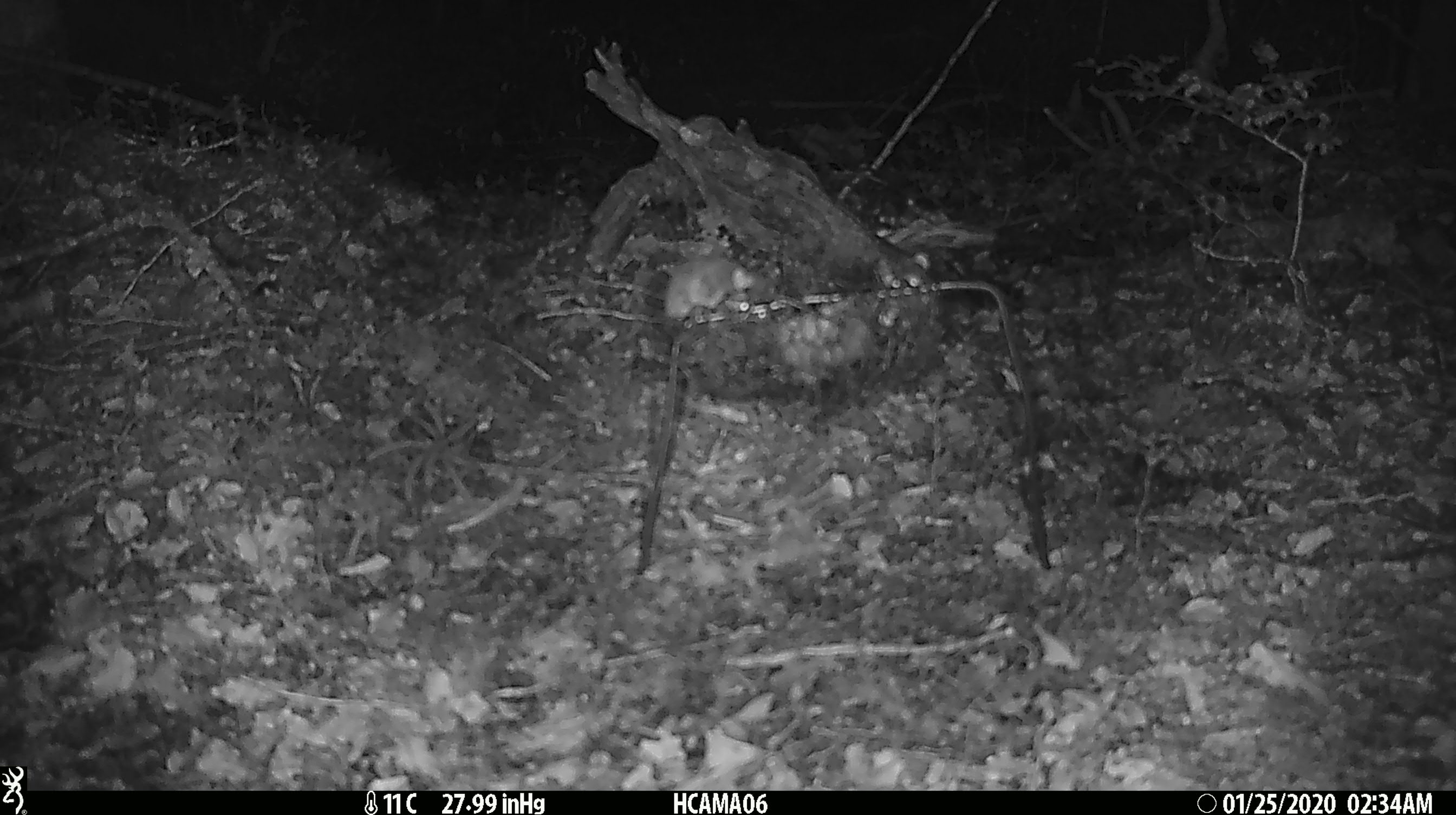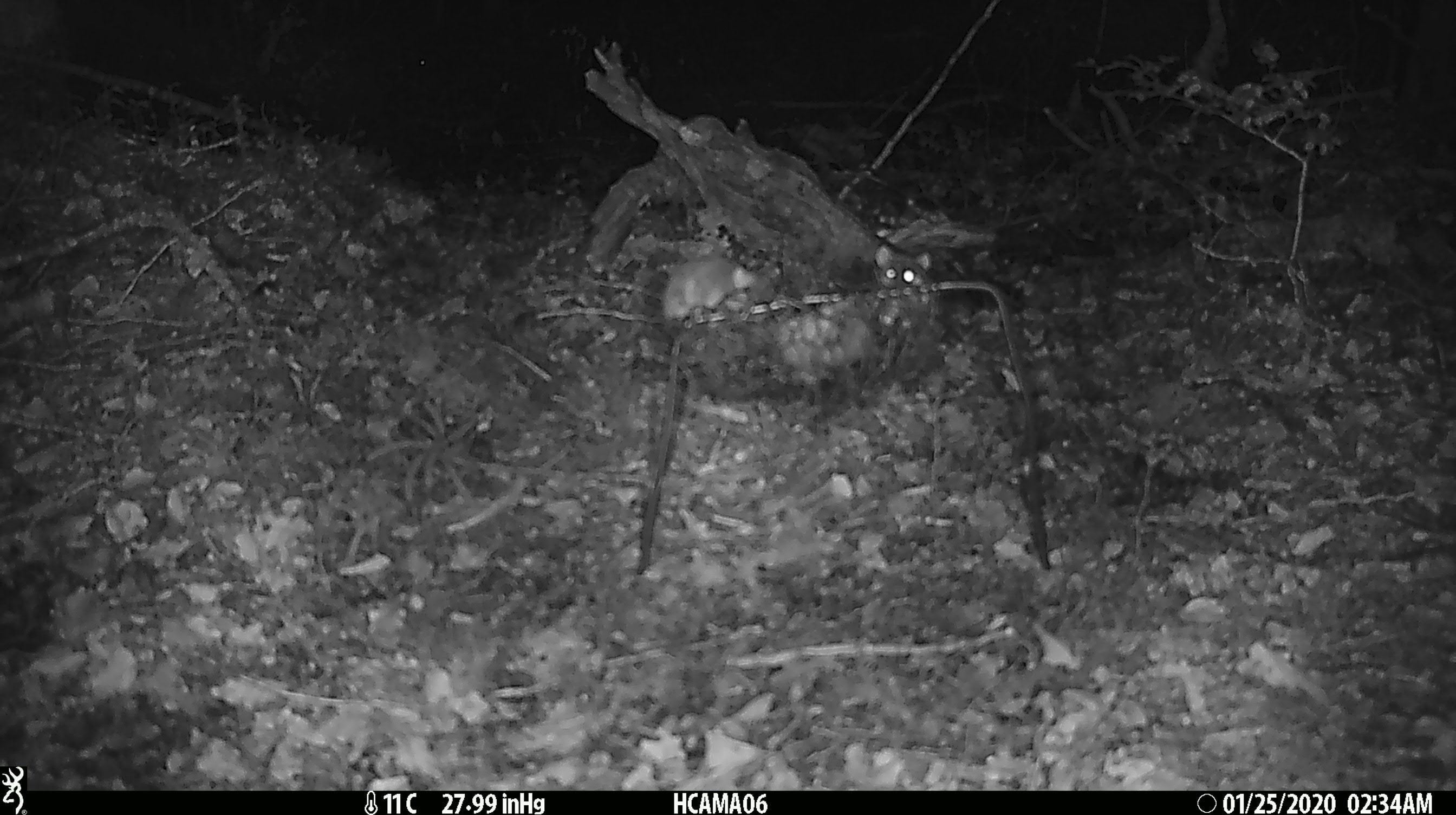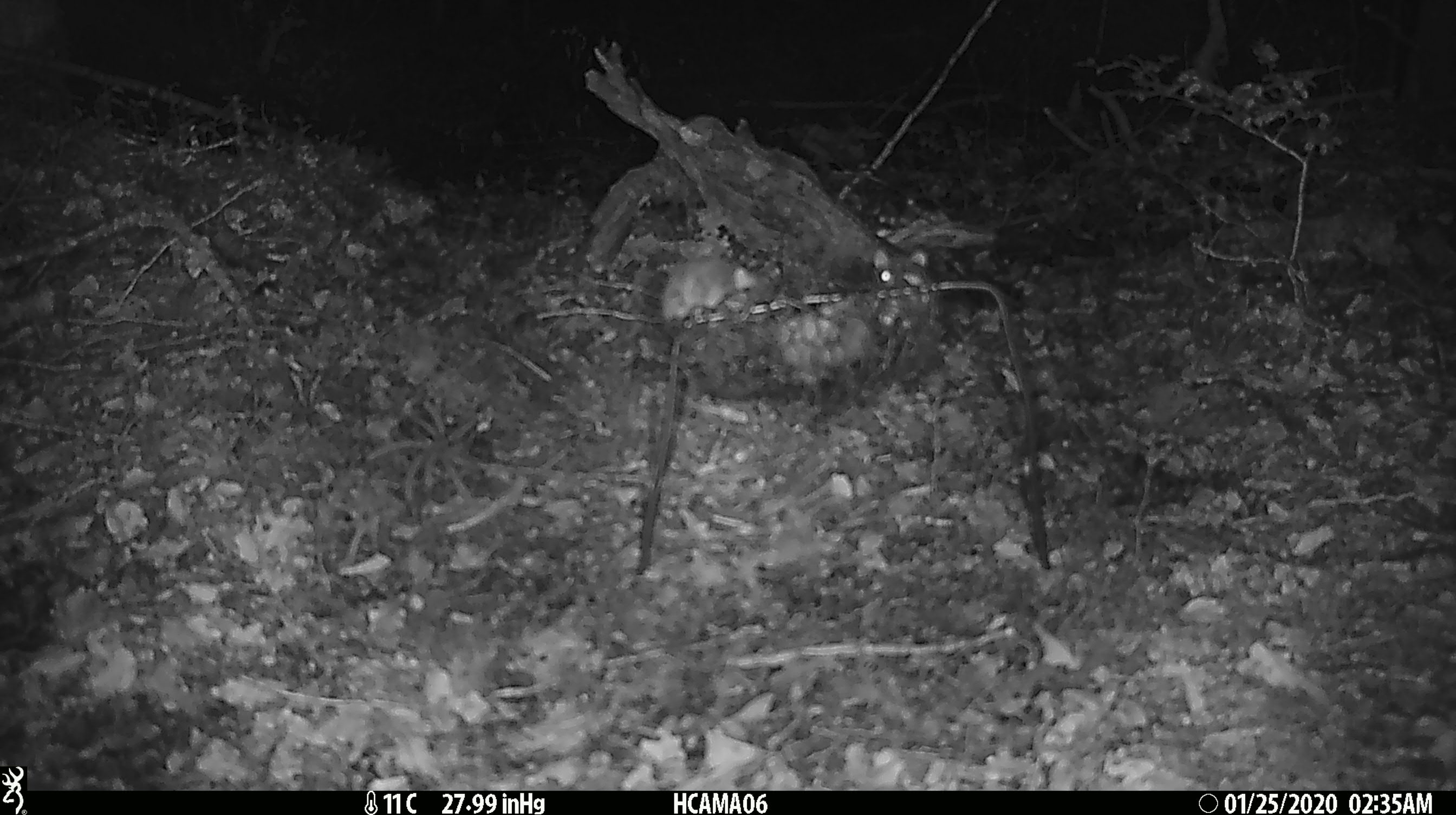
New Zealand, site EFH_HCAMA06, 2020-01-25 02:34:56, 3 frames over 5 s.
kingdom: Animalia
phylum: Chordata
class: Mammalia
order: Rodentia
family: Muridae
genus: Mus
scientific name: Mus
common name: mouse